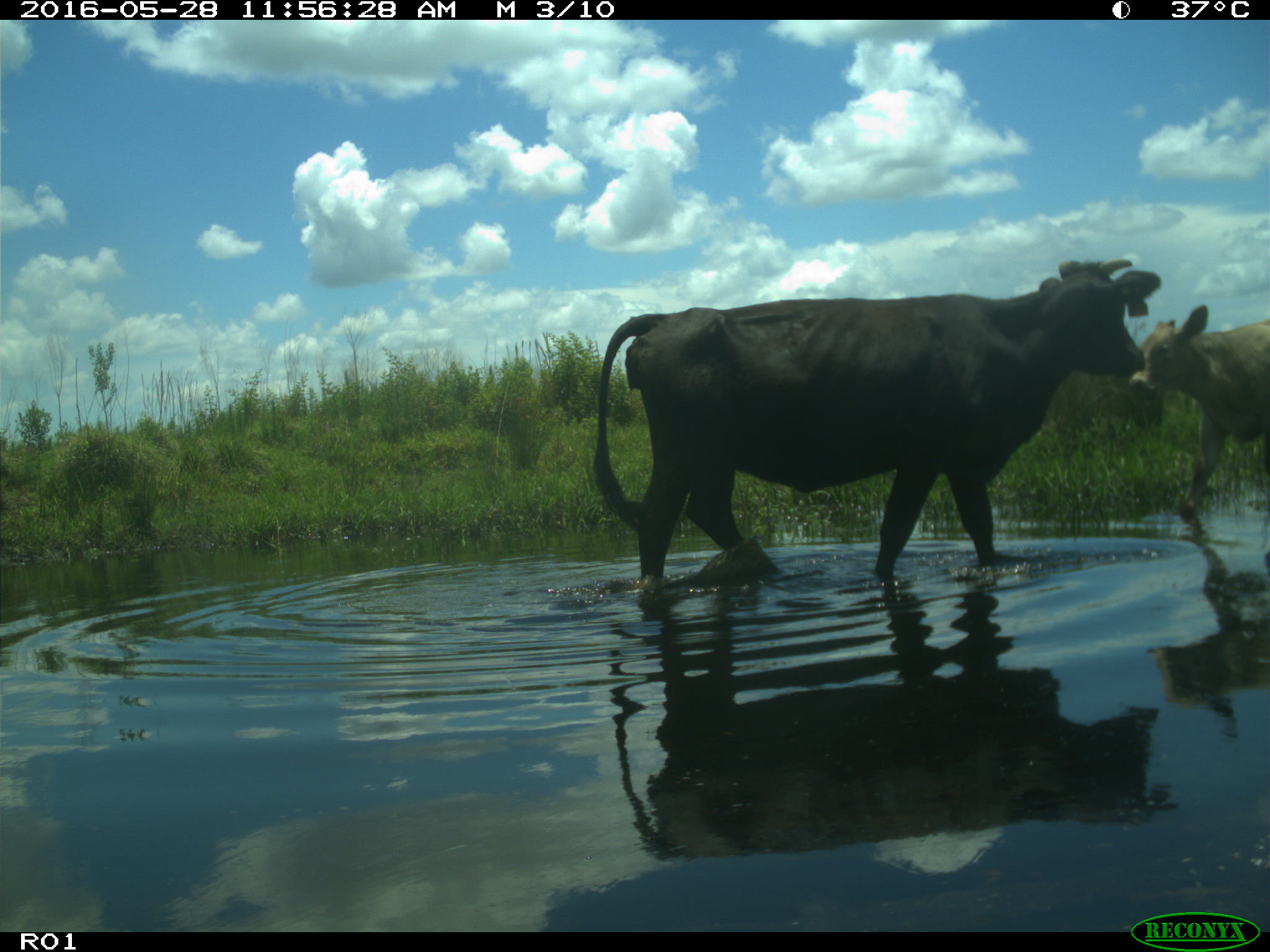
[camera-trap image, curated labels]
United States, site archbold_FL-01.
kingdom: Animalia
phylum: Chordata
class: Mammalia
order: Artiodactyla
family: Bovidae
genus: Bos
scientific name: Bos taurus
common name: domestic cow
Bos taurus (domestic cow).